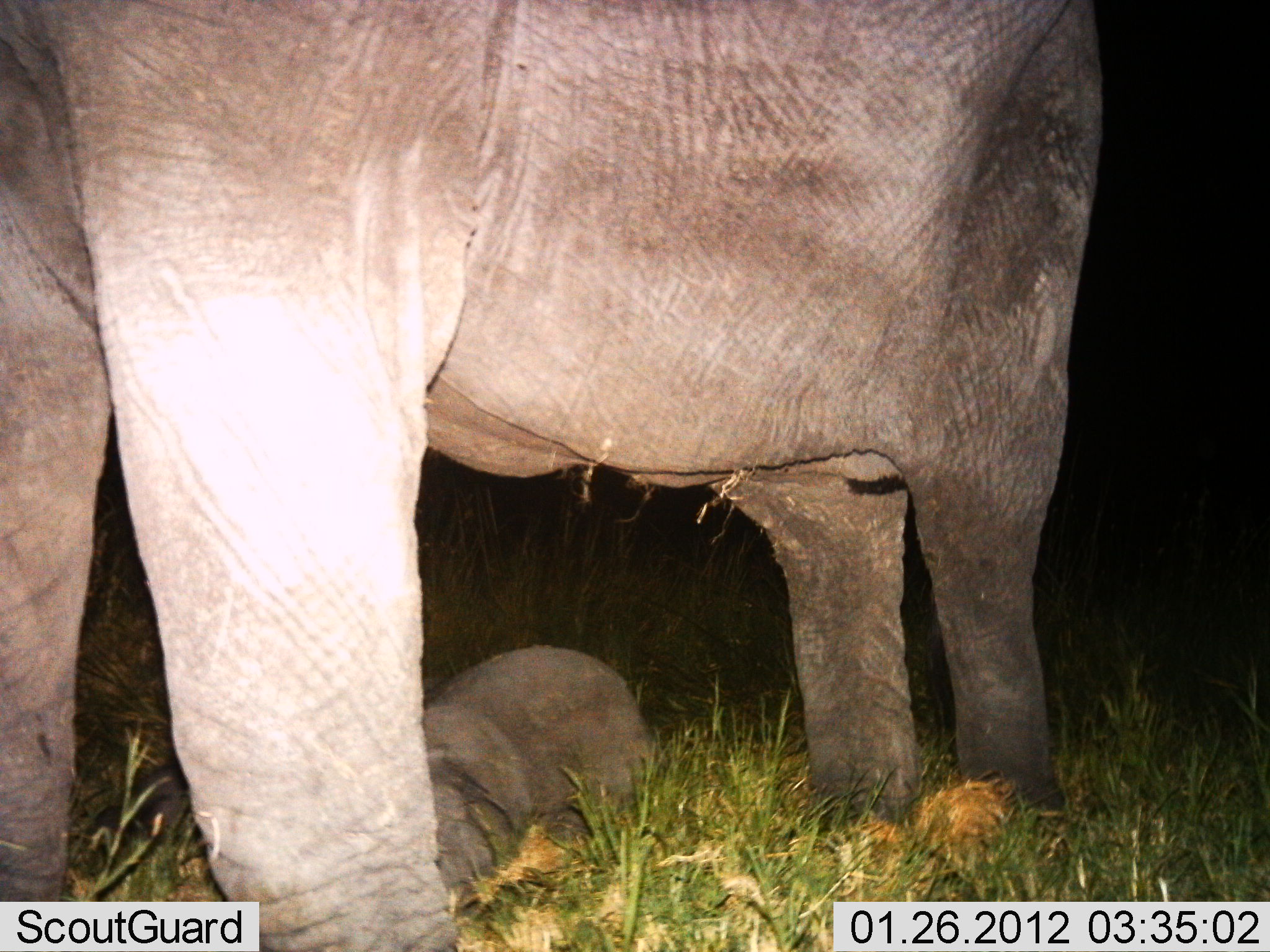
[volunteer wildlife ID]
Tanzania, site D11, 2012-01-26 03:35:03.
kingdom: Animalia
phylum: Chordata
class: Mammalia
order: Proboscidea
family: Elephantidae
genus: Loxodonta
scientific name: Loxodonta africana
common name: african bush elephant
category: elephant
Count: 2.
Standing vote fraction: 76%.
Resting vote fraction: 86%.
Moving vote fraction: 0%.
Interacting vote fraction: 5%.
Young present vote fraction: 81%.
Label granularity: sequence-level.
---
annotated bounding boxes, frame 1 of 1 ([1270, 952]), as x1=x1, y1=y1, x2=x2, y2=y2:
animal: x1=1, y1=0, x2=1104, y2=951; x1=421, y1=641, x2=671, y2=897